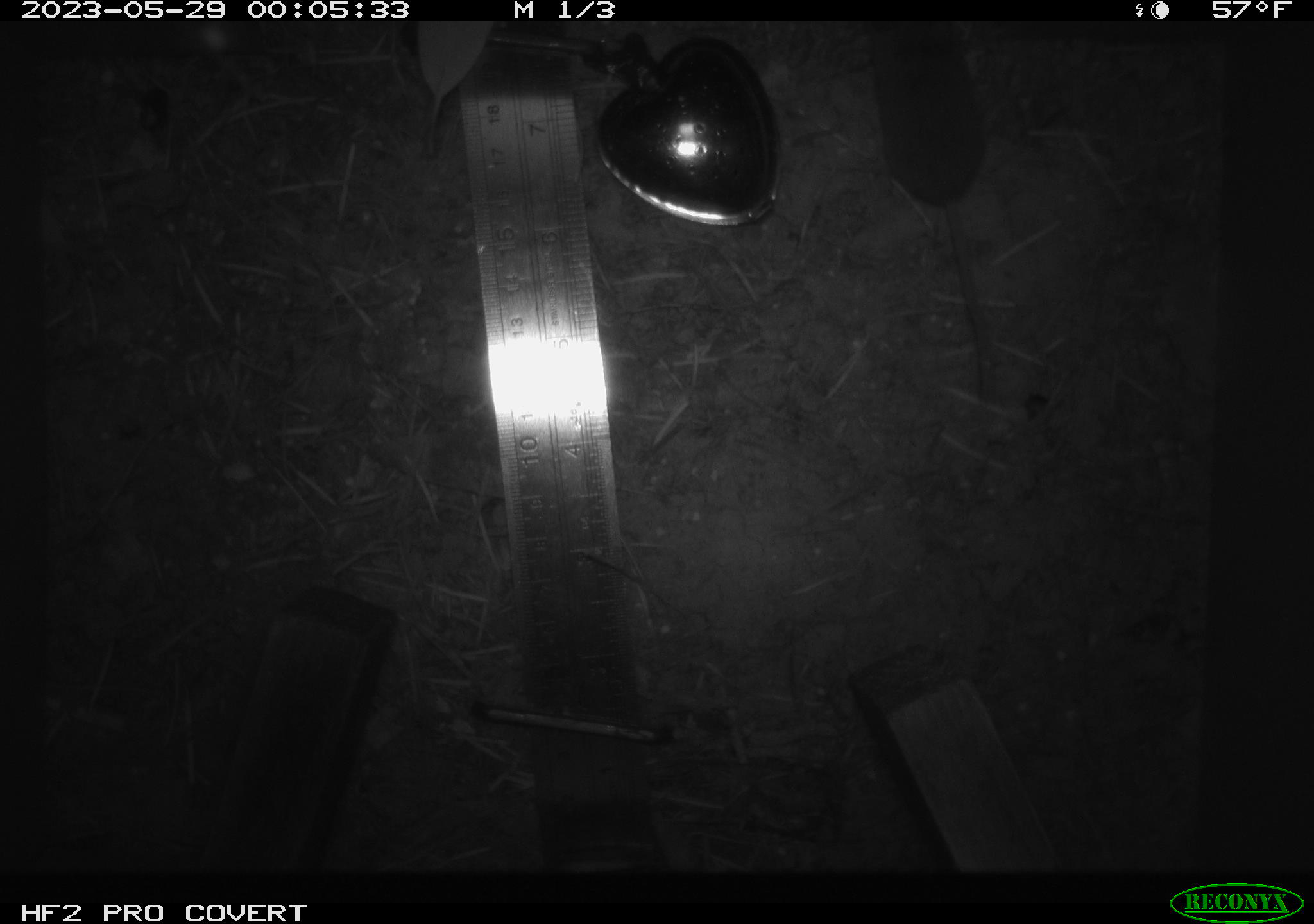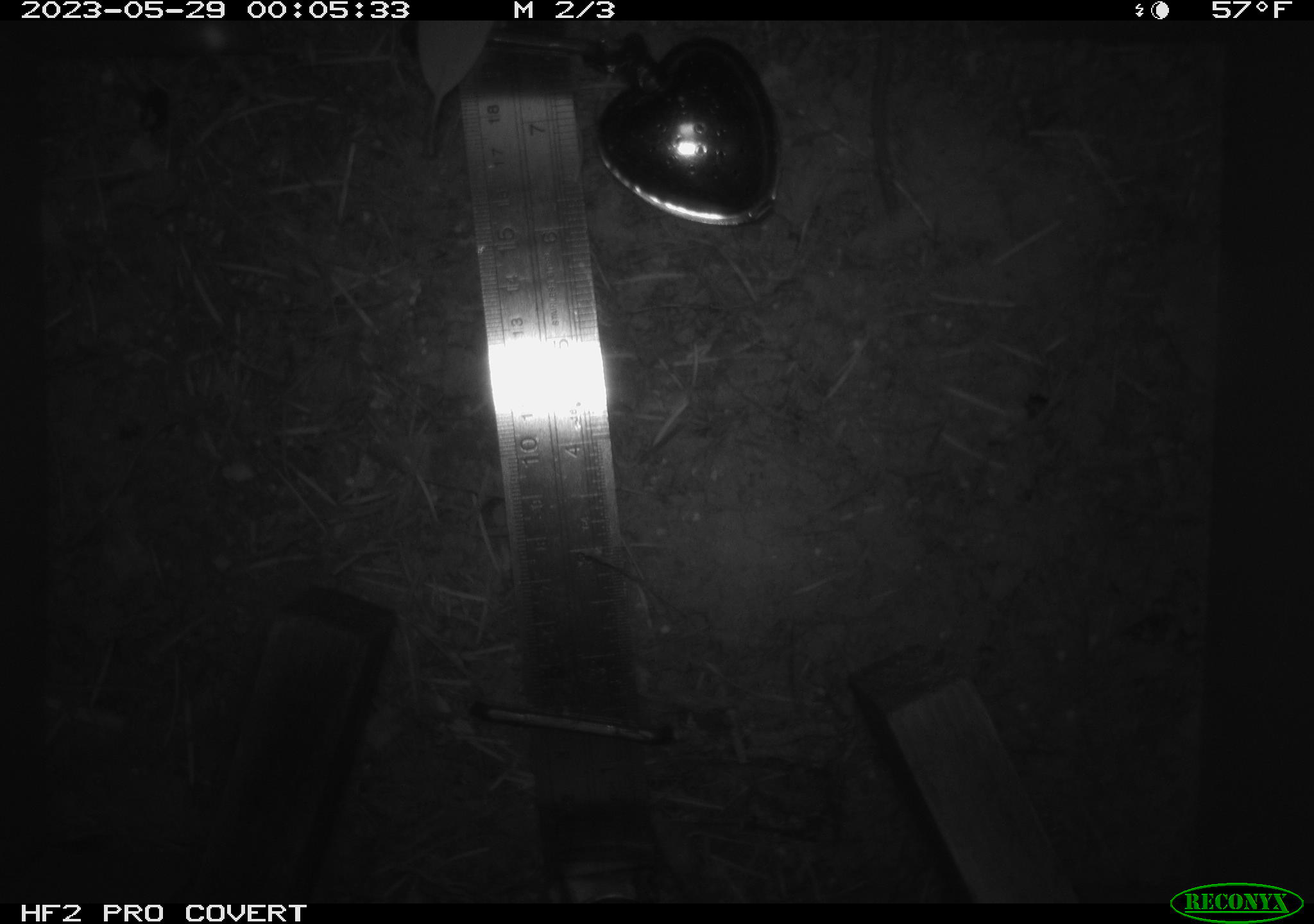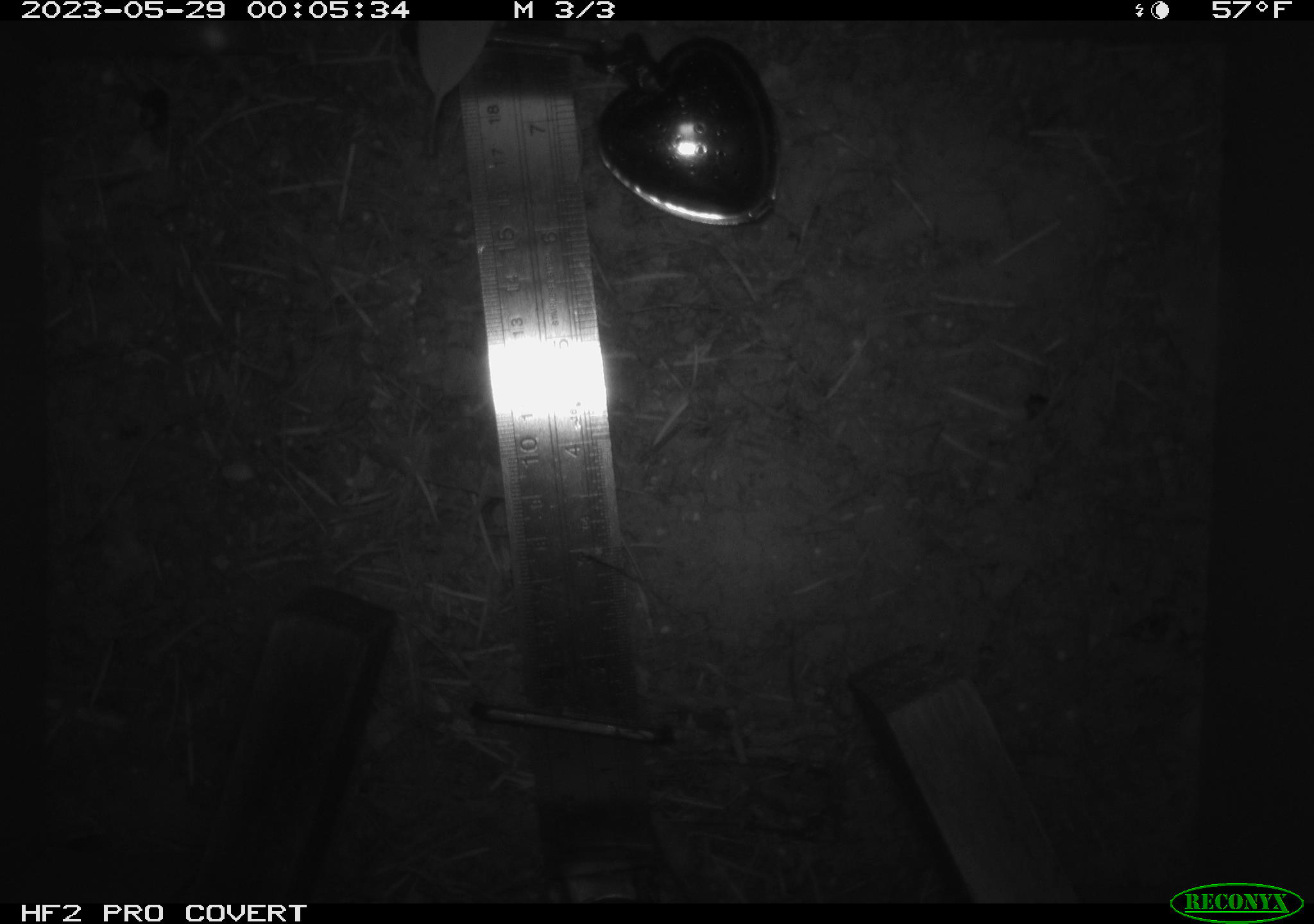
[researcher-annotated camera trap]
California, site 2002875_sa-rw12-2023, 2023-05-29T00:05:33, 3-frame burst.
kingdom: Animalia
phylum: Chordata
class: Mammalia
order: Eulipotyphla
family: Soricidae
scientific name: Soricidae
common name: shrews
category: soricidae family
Soricidae family (shrews) (Soricidae).